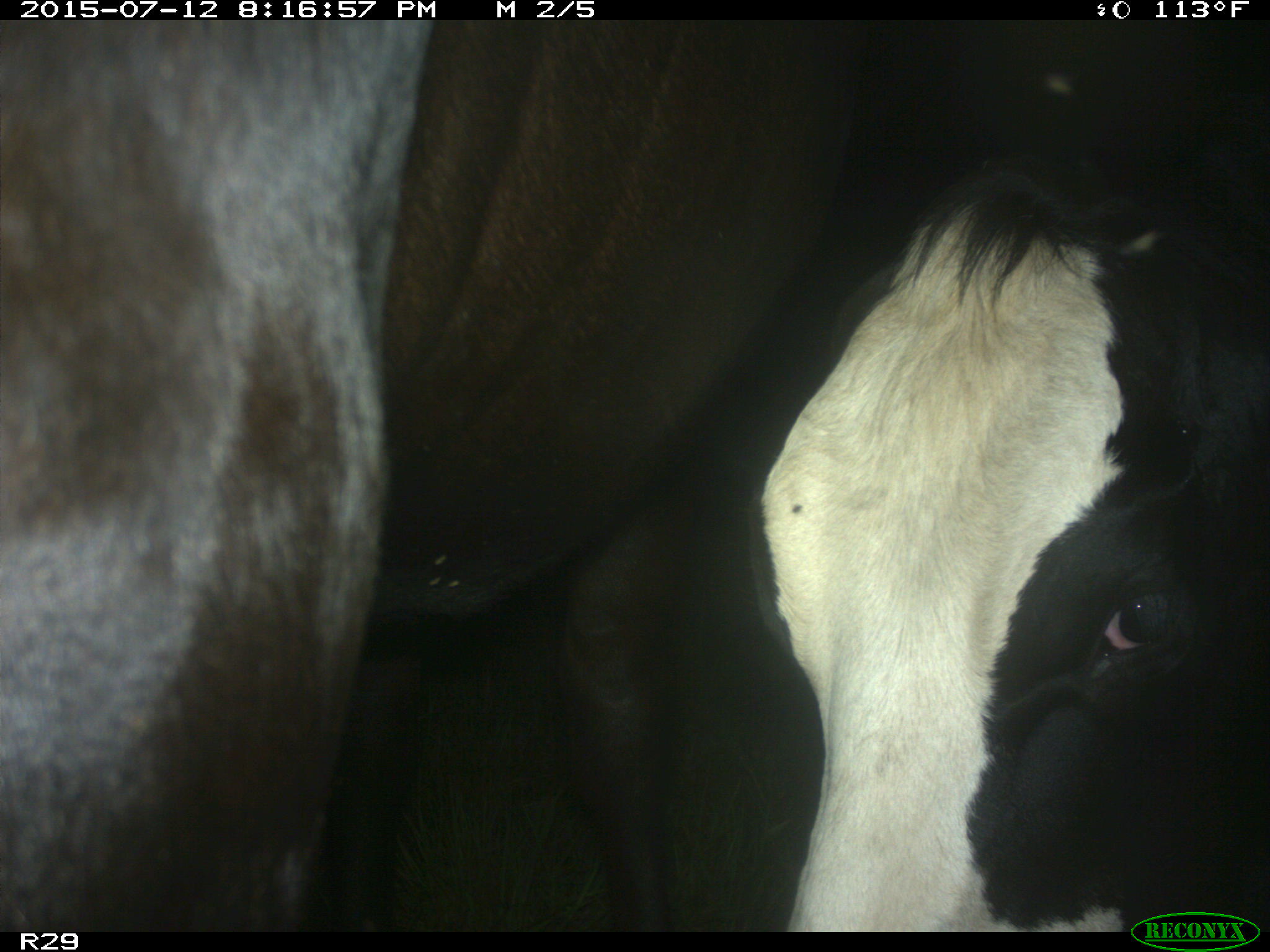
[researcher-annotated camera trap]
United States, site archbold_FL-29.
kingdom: Animalia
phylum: Chordata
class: Mammalia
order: Artiodactyla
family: Bovidae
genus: Bos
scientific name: Bos taurus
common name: domestic cow